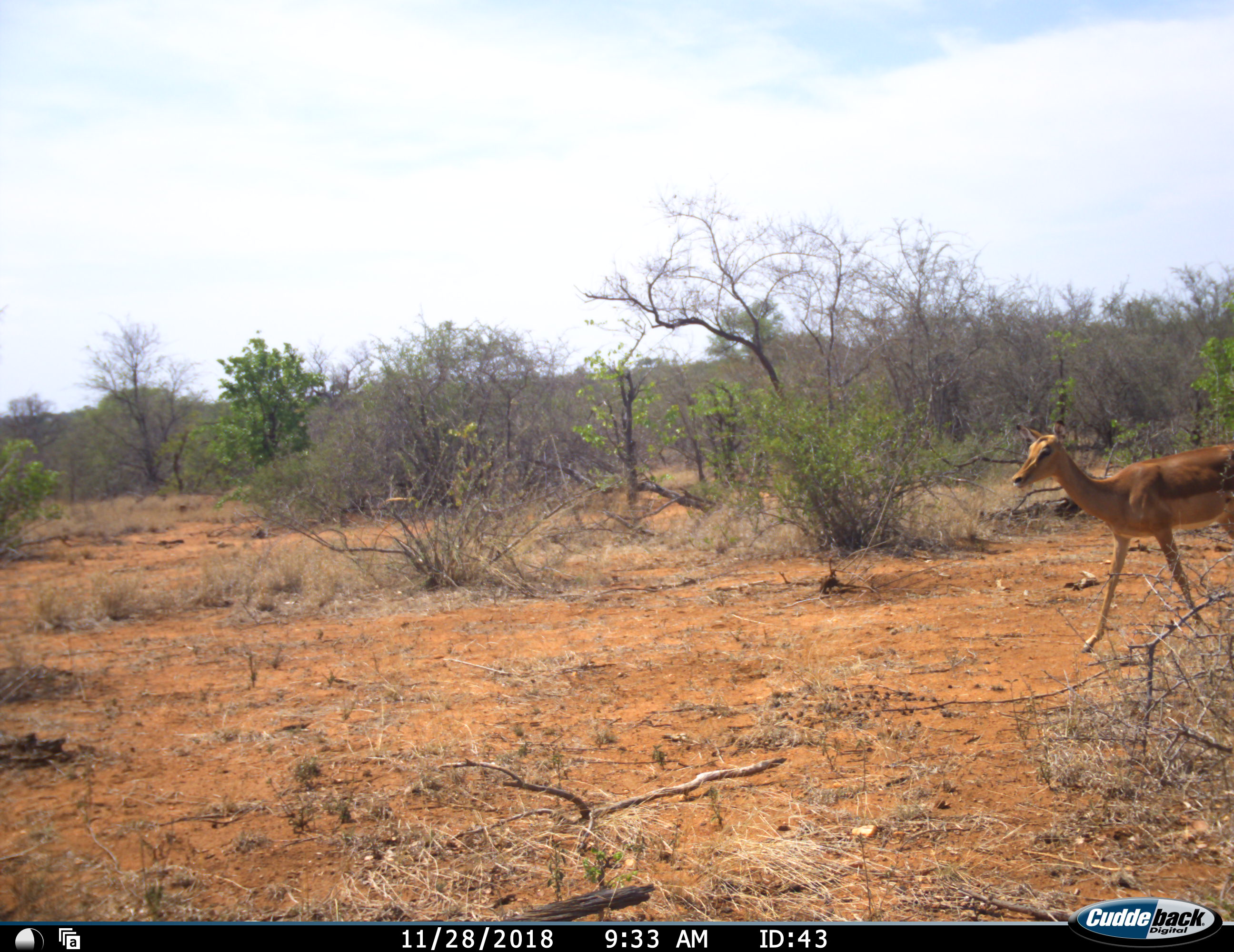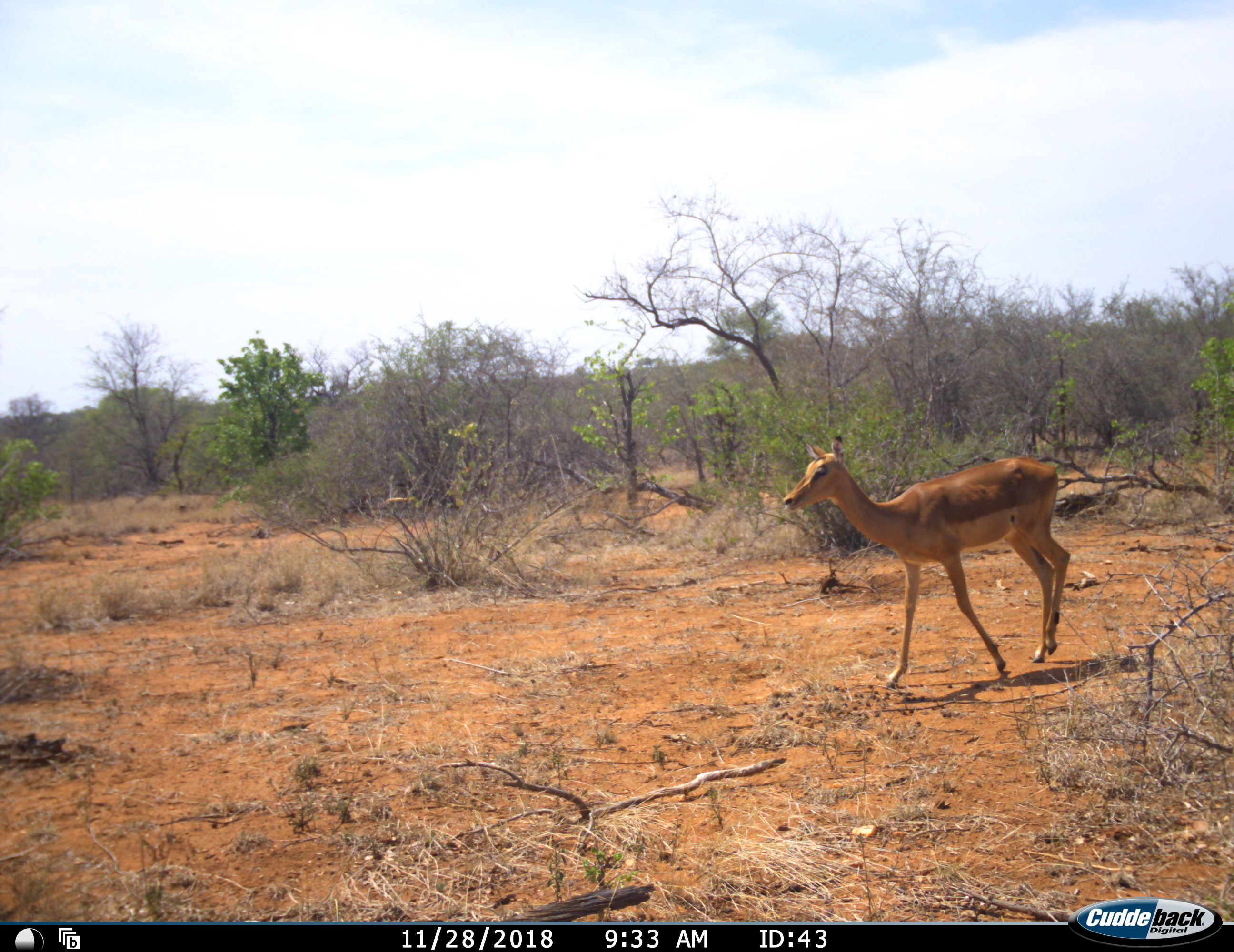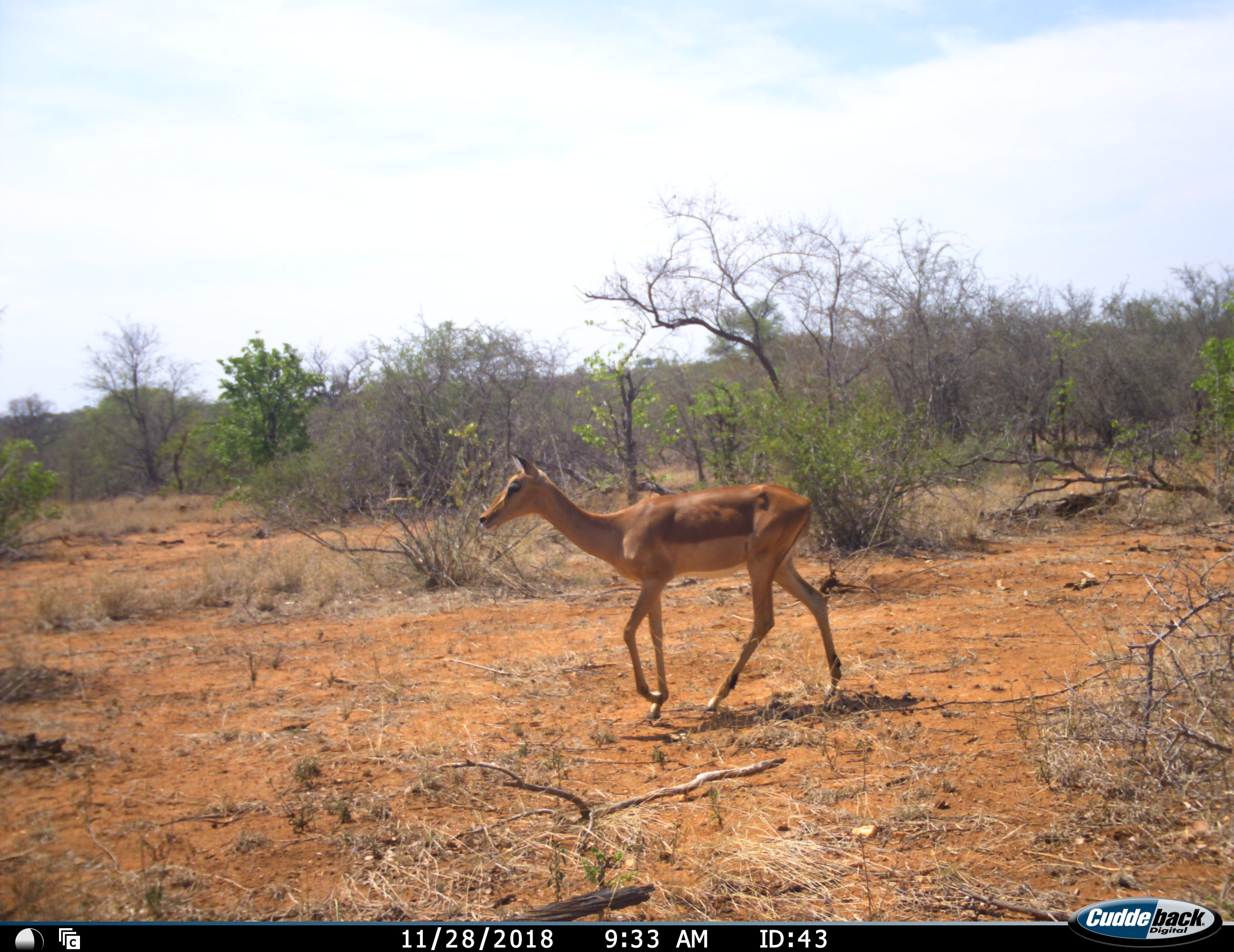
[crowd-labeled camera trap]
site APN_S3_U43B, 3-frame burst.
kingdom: Animalia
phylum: Chordata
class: Mammalia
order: Artiodactyla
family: Bovidae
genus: Aepyceros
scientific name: Aepyceros melampus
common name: impala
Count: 1.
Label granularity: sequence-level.